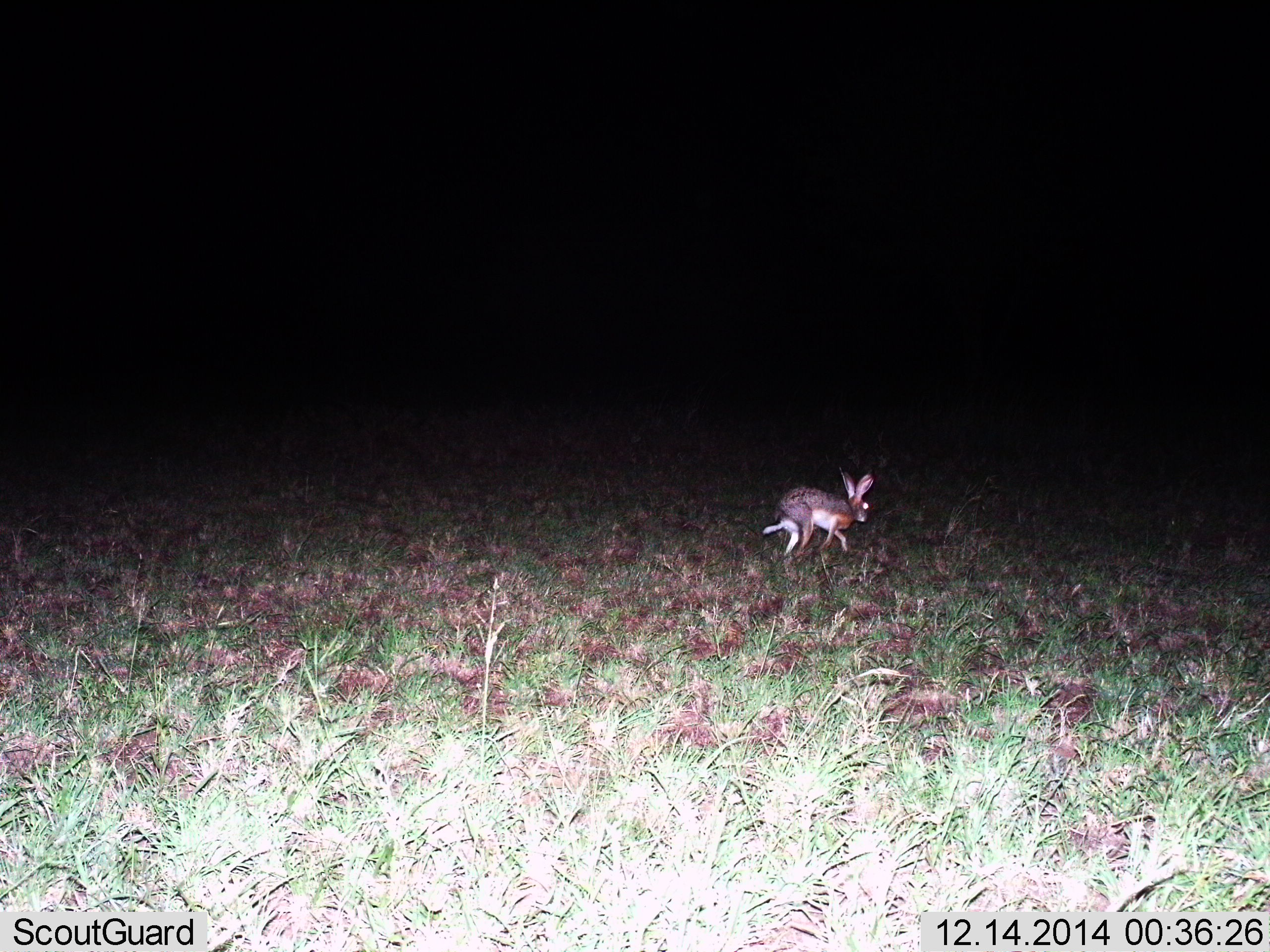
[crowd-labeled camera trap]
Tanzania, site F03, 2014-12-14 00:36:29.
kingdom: Animalia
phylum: Chordata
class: Mammalia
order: Lagomorpha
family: Leporidae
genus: Lepus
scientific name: Lepus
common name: hare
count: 1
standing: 20%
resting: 0%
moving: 80%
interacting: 0%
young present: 0%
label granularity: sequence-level